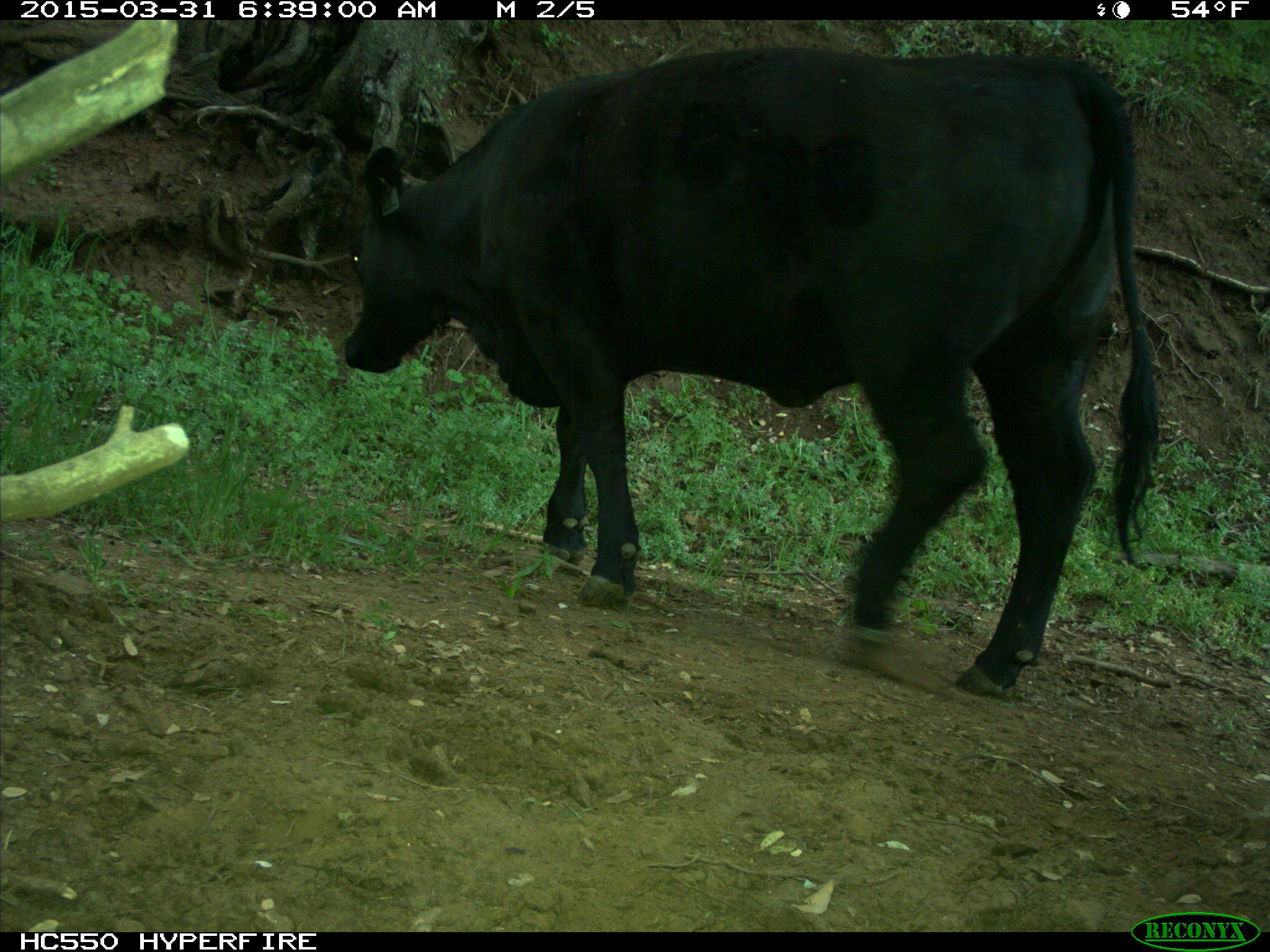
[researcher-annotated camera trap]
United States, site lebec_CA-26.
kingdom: Animalia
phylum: Chordata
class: Mammalia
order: Artiodactyla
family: Bovidae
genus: Bos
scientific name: Bos taurus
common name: domestic cow